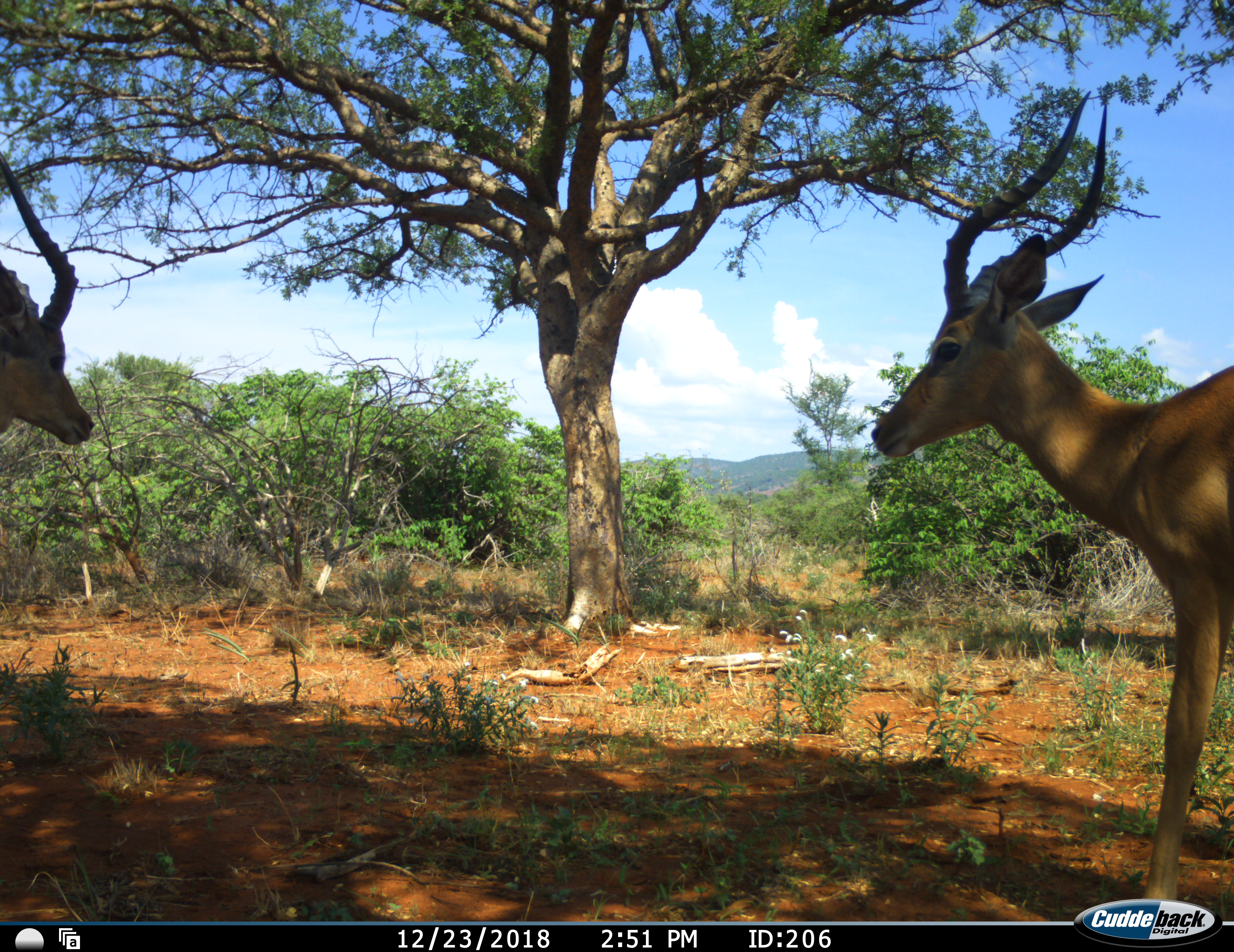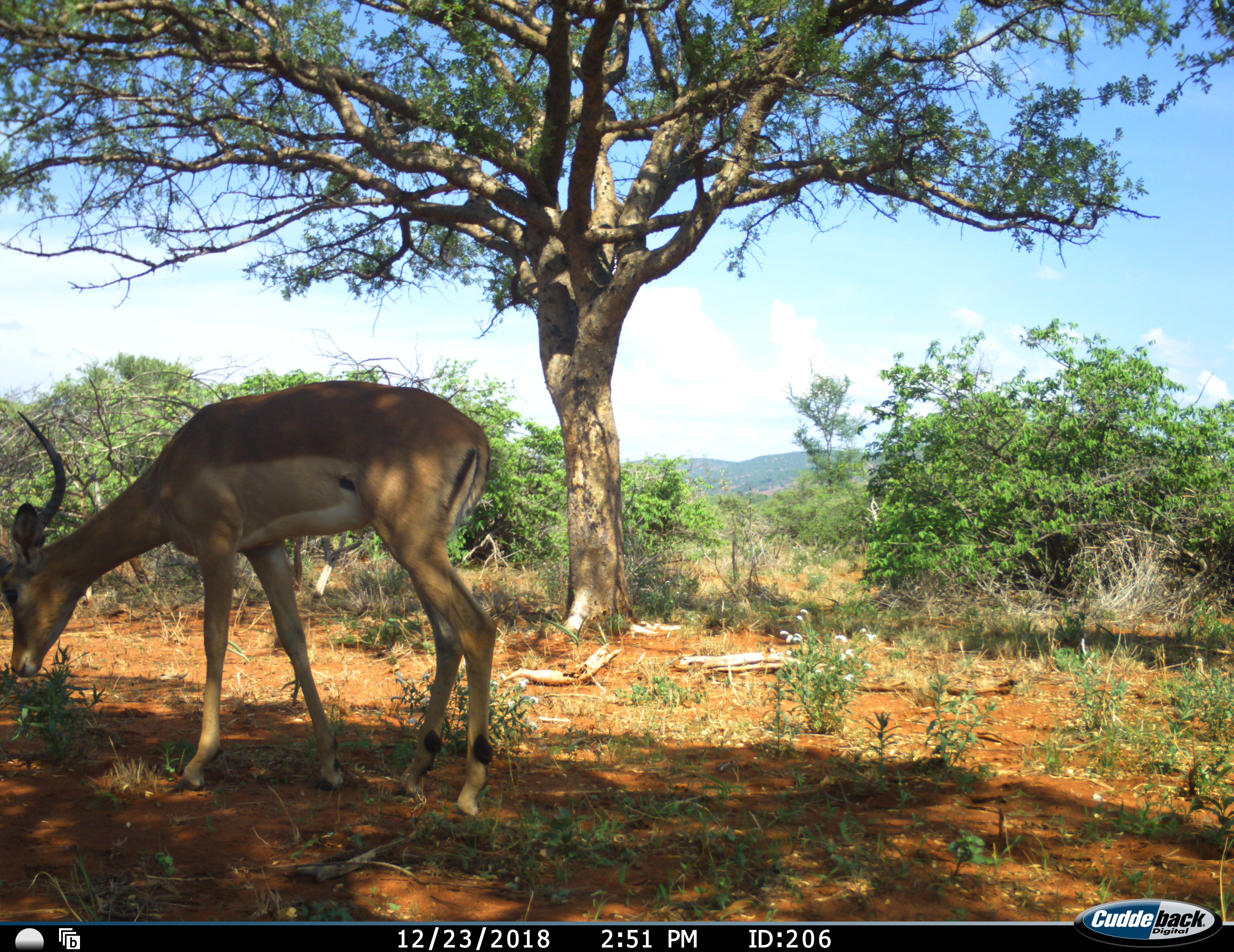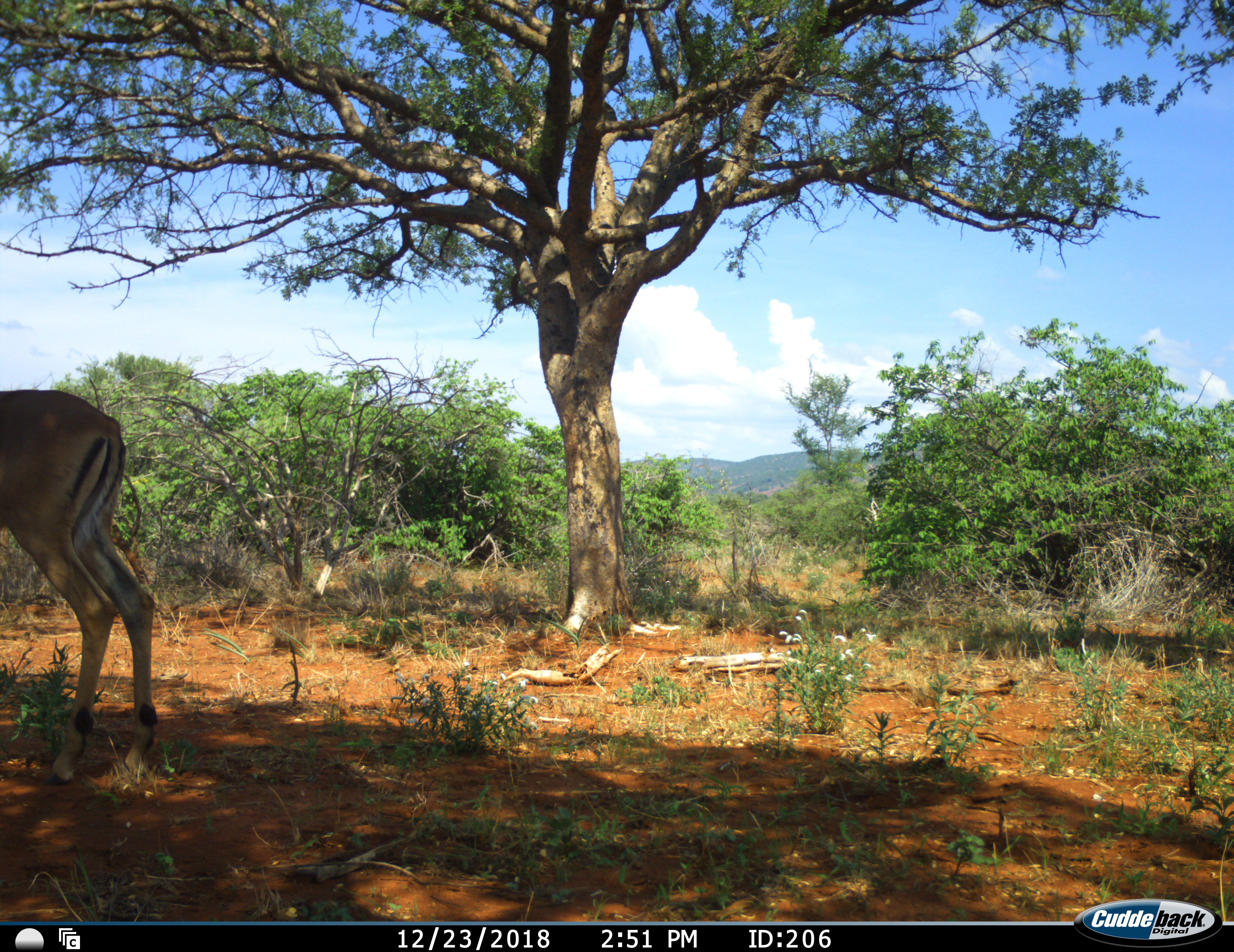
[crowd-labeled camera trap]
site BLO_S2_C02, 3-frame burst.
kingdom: Animalia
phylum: Chordata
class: Mammalia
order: Artiodactyla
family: Bovidae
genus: Aepyceros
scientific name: Aepyceros melampus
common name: impala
Impala (Aepyceros melampus), count 2. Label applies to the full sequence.